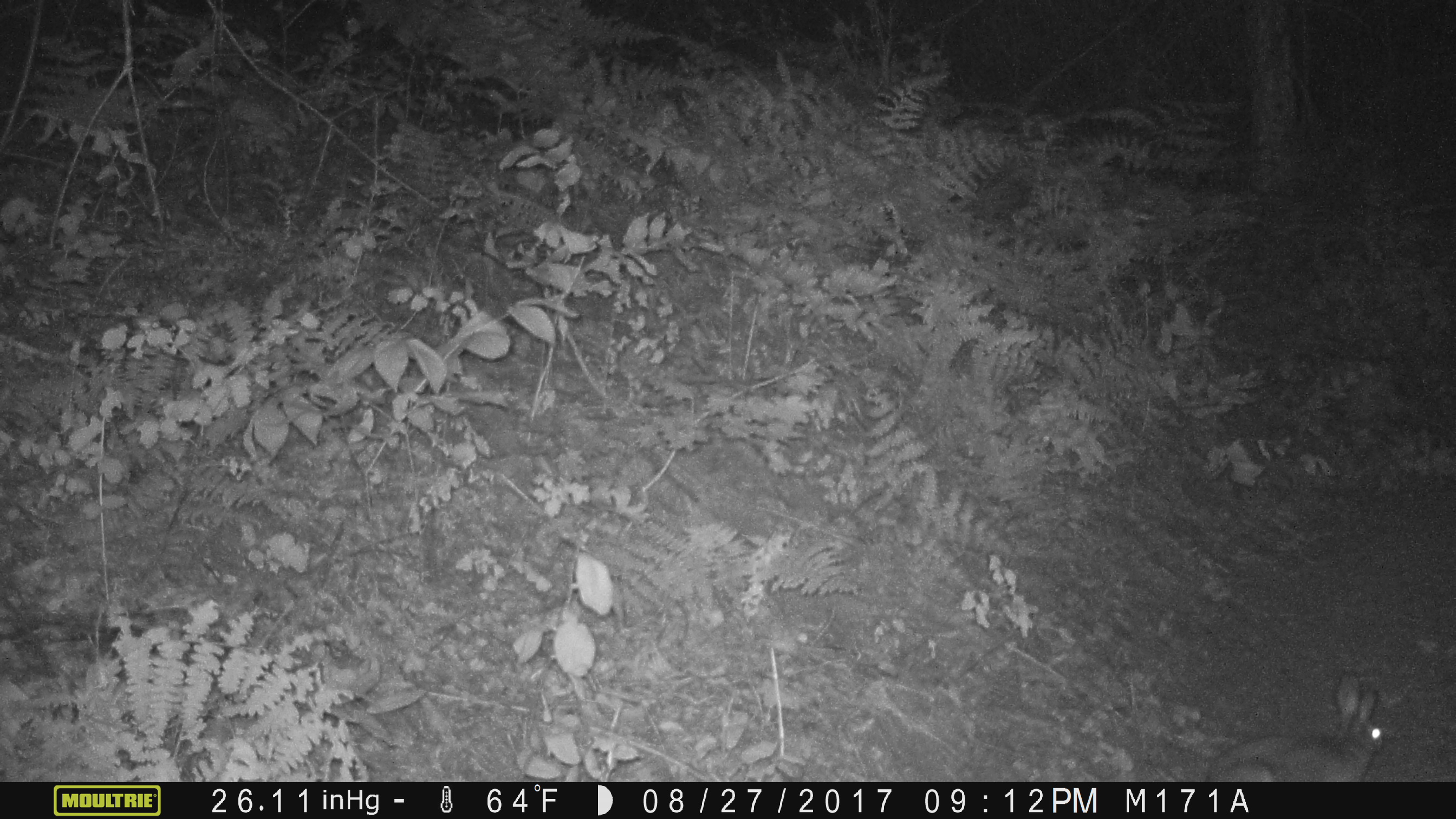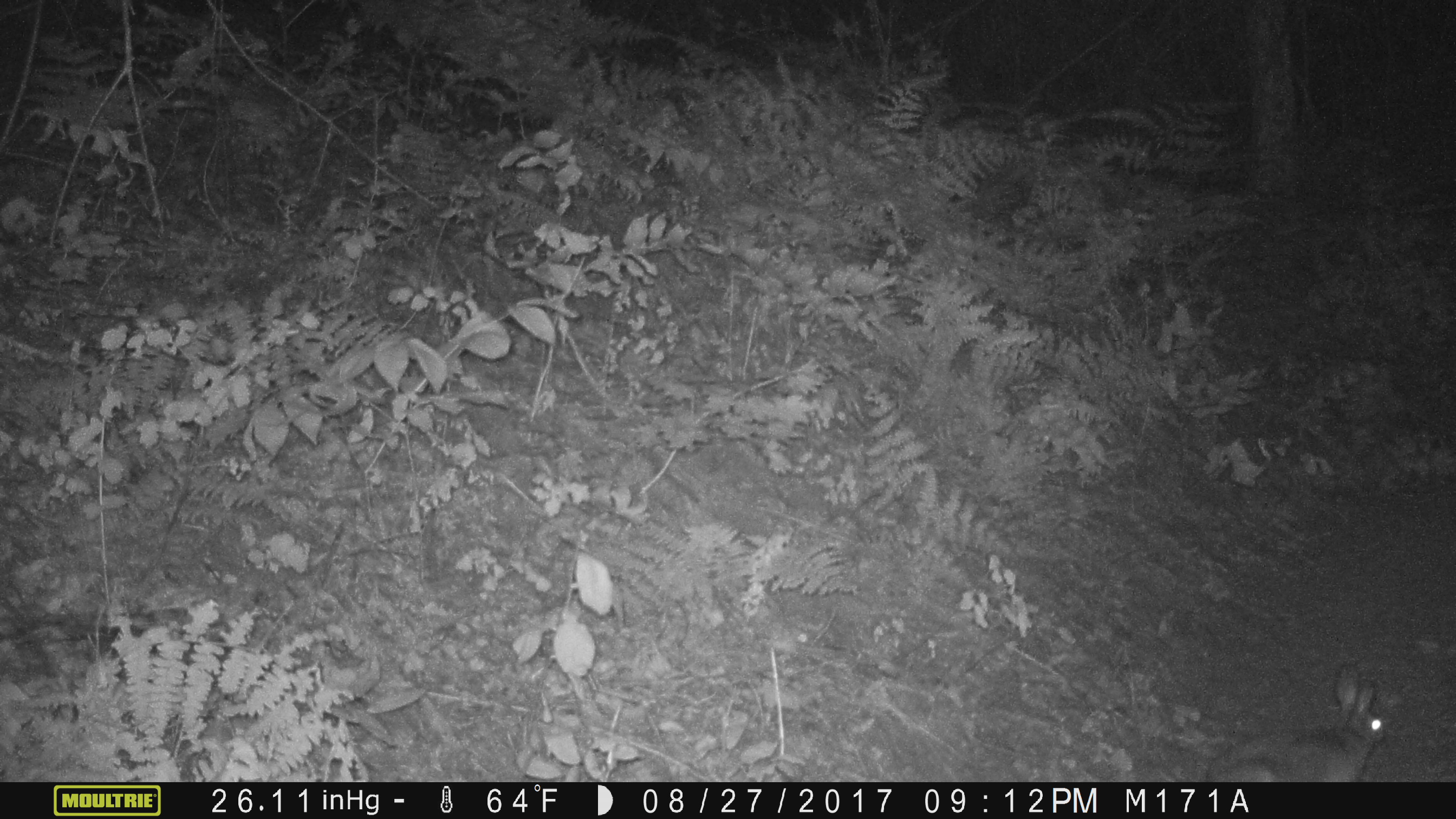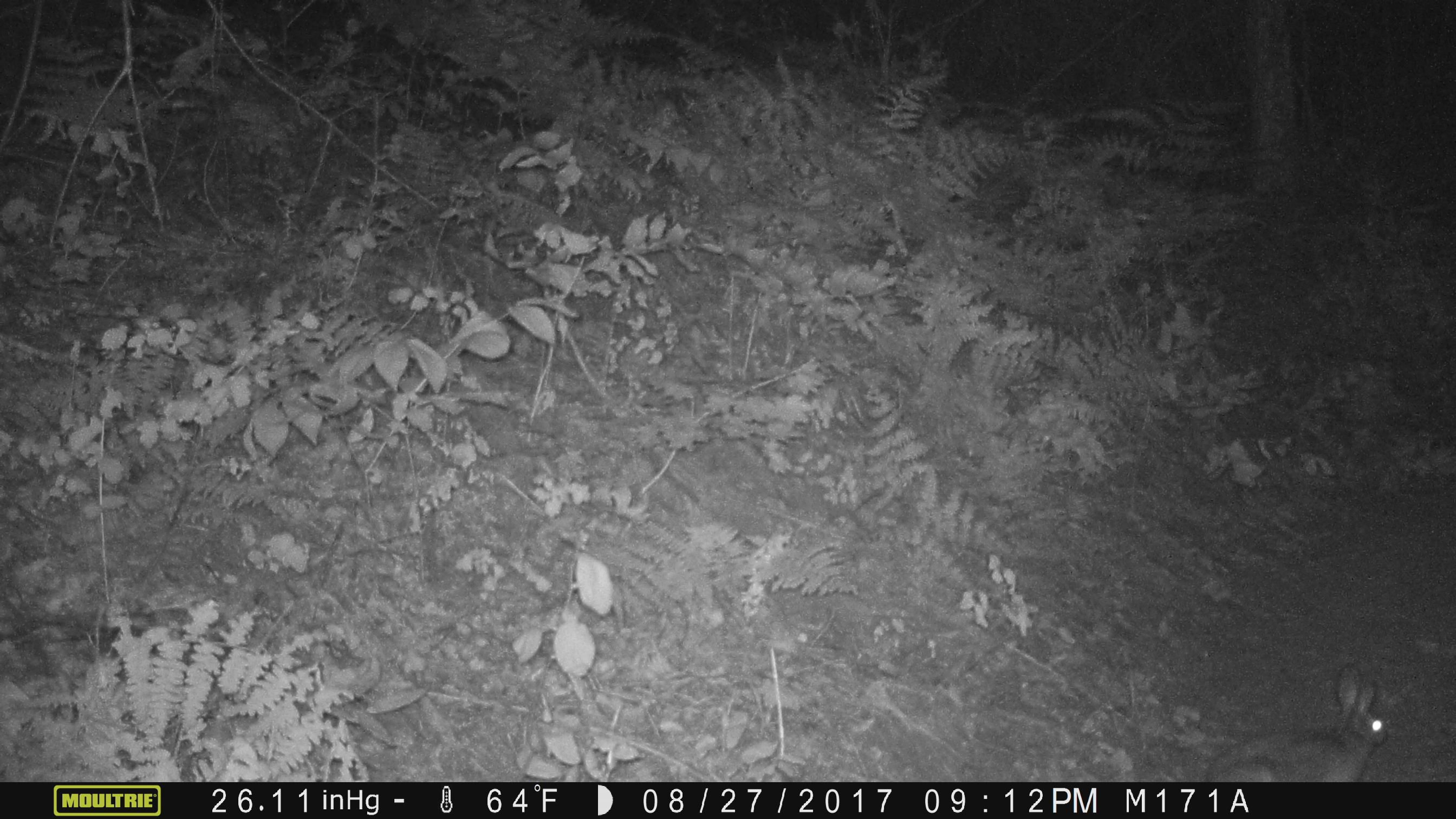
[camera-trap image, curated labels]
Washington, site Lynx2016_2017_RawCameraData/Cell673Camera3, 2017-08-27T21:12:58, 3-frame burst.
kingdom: Animalia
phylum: Chordata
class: Mammalia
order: Lagomorpha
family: Leporidae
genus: Lepus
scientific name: Lepus americanus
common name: snowshoe hare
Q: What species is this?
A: Lepus americanus (snowshoe hare).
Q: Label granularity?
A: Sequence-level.